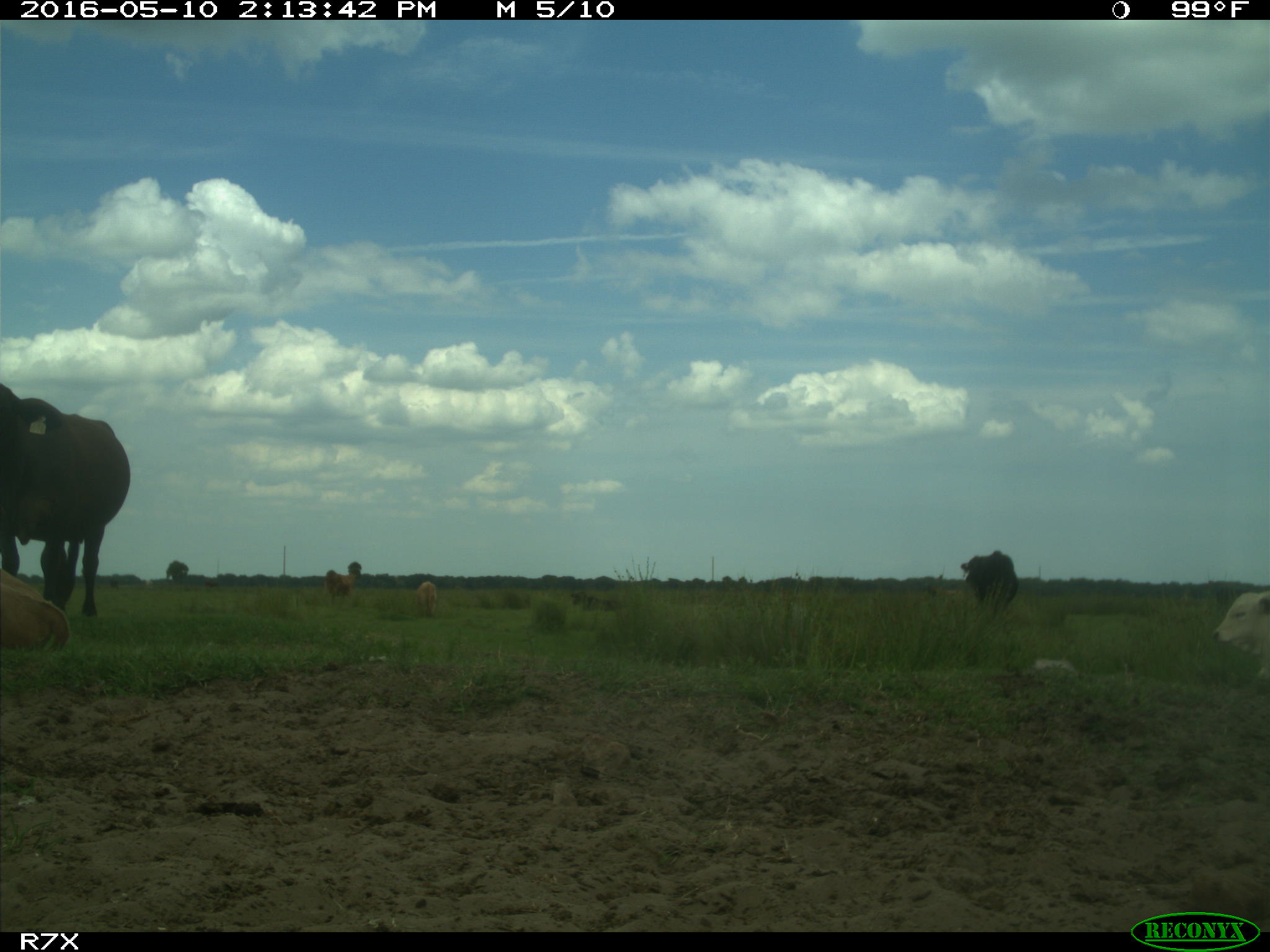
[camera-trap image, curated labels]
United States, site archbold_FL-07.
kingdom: Animalia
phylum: Chordata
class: Mammalia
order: Artiodactyla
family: Bovidae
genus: Bos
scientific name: Bos taurus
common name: domestic cow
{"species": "Bos taurus (domestic cow)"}